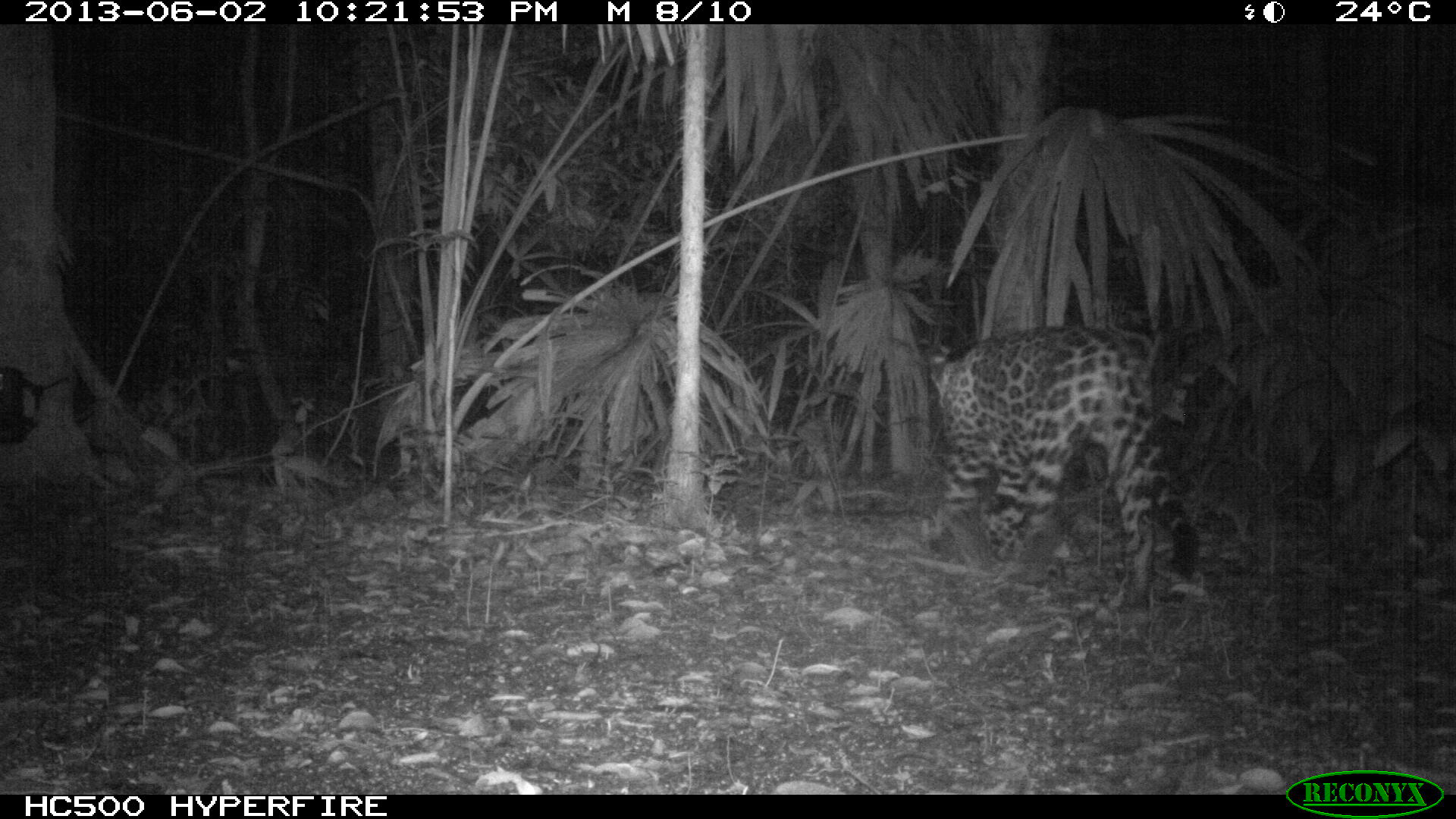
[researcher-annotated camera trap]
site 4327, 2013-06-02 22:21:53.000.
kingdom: Animalia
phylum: Chordata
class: Mammalia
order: Carnivora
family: Felidae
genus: Panthera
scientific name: Panthera onca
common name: jaguar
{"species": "Panthera onca (jaguar)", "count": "1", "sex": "male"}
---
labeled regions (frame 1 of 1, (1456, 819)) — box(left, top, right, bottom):
panthera onca: box(917, 321, 1200, 611)